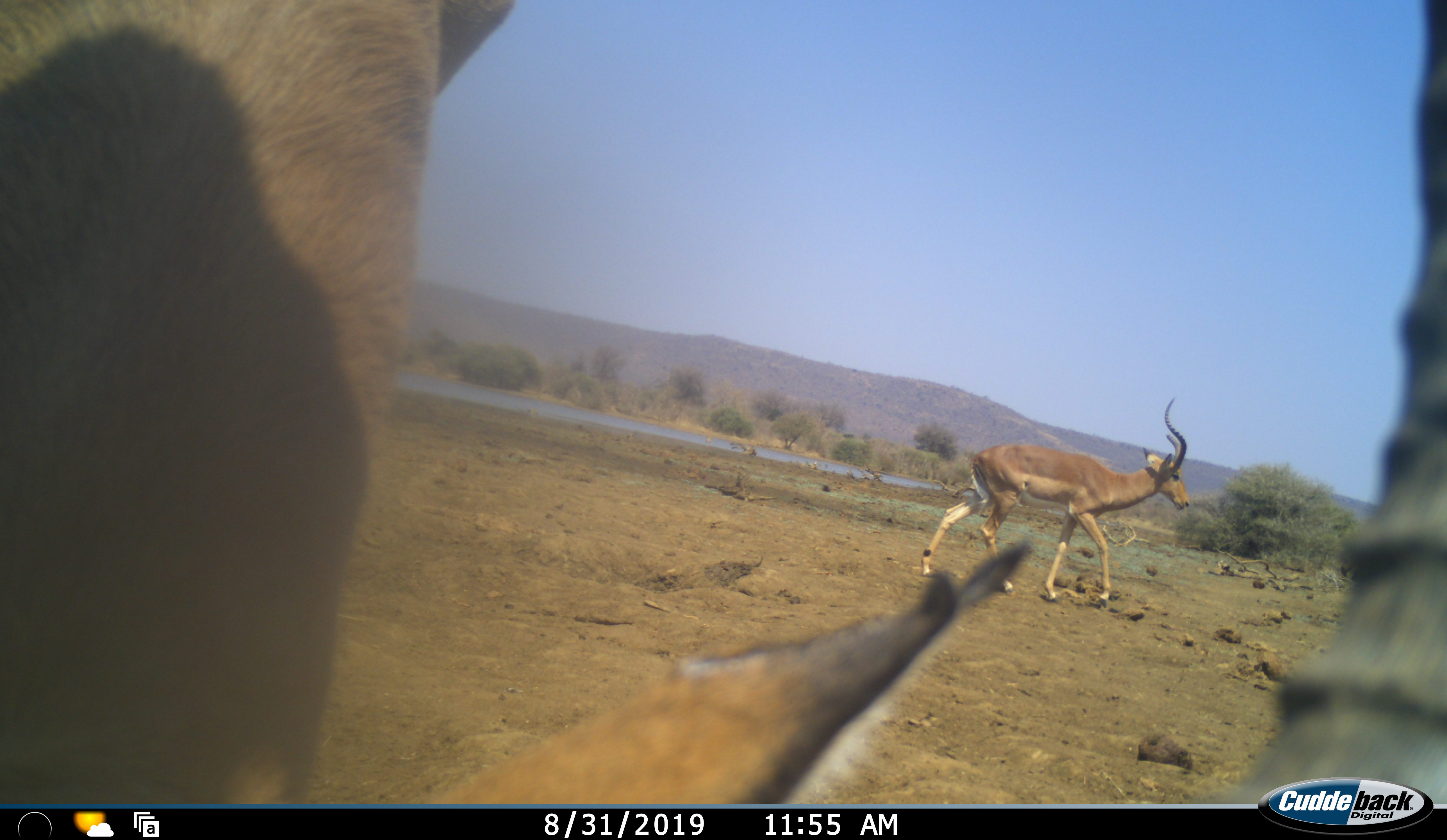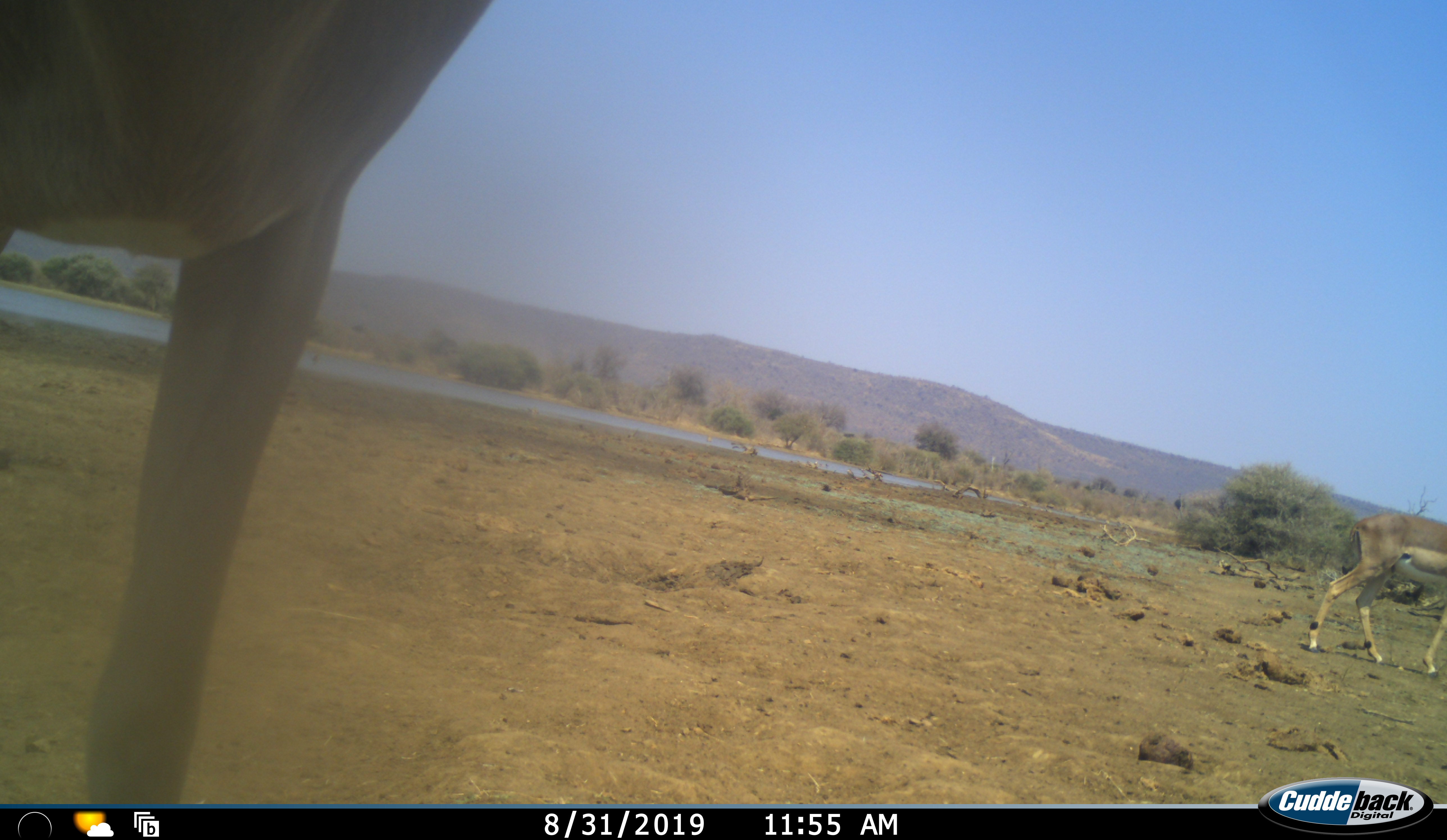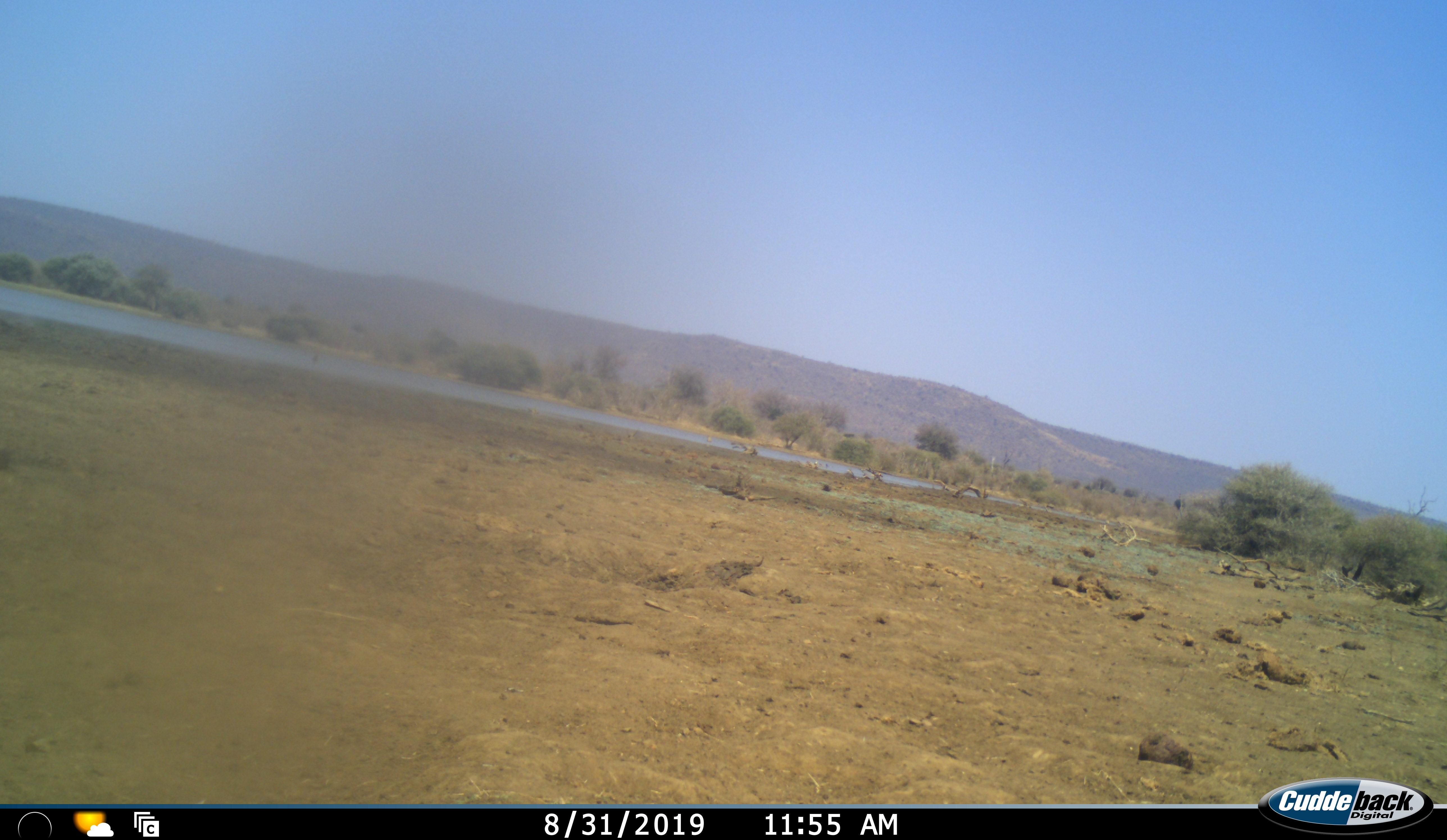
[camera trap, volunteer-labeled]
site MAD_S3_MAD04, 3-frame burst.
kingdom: Animalia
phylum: Chordata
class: Mammalia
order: Artiodactyla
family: Bovidae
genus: Aepyceros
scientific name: Aepyceros melampus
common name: impala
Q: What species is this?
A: Impala (Aepyceros melampus).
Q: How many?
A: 2.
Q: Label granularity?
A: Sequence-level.